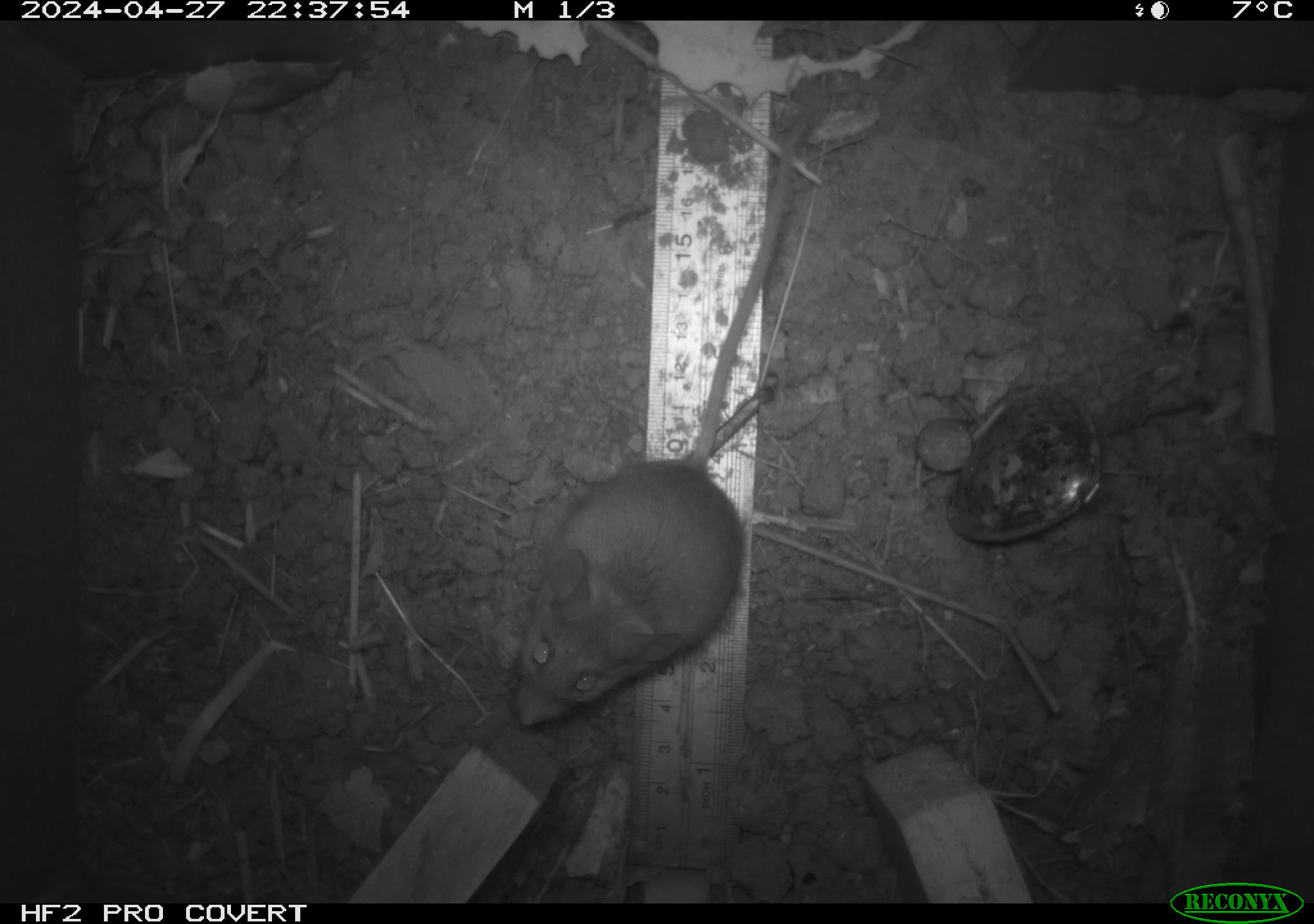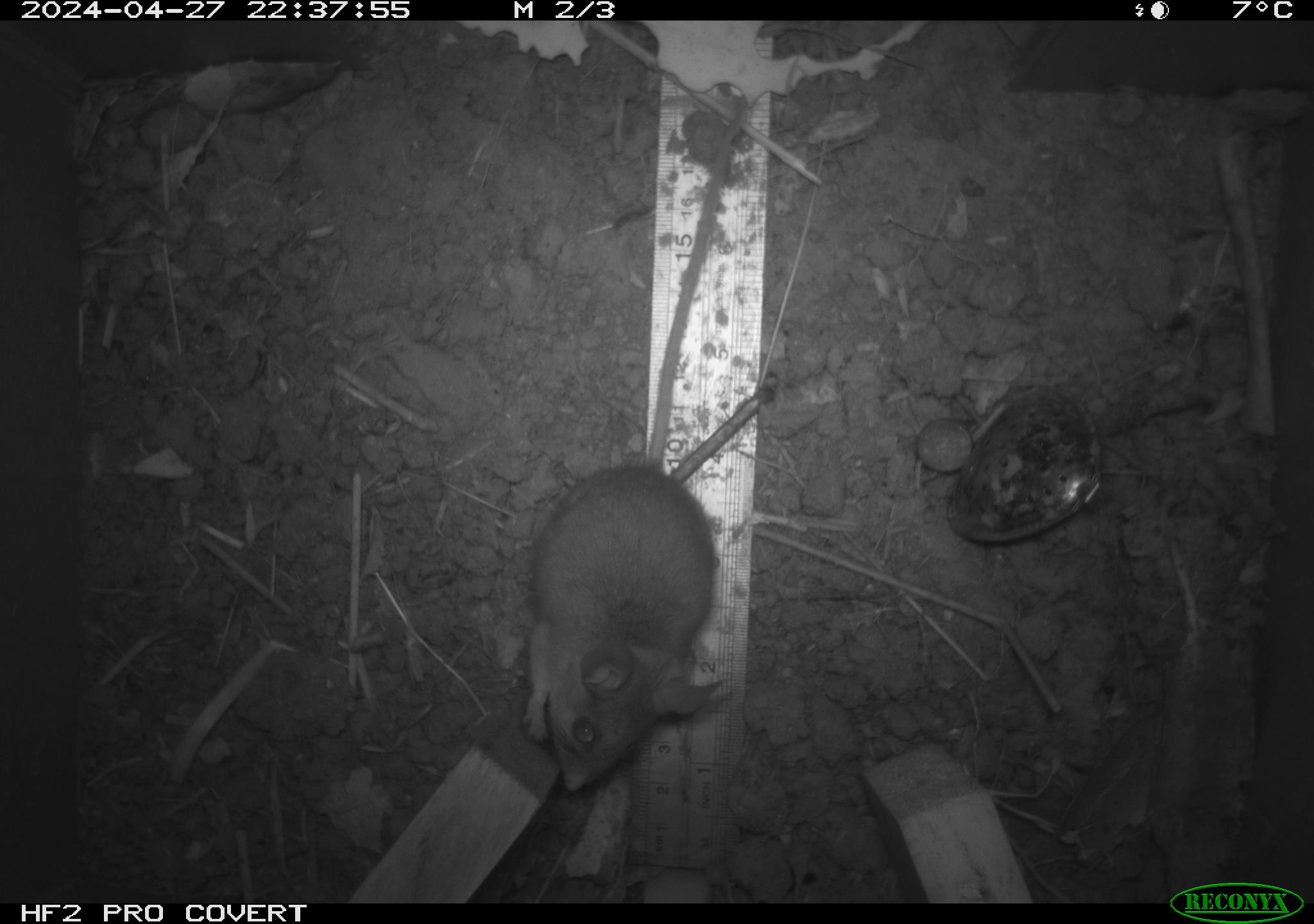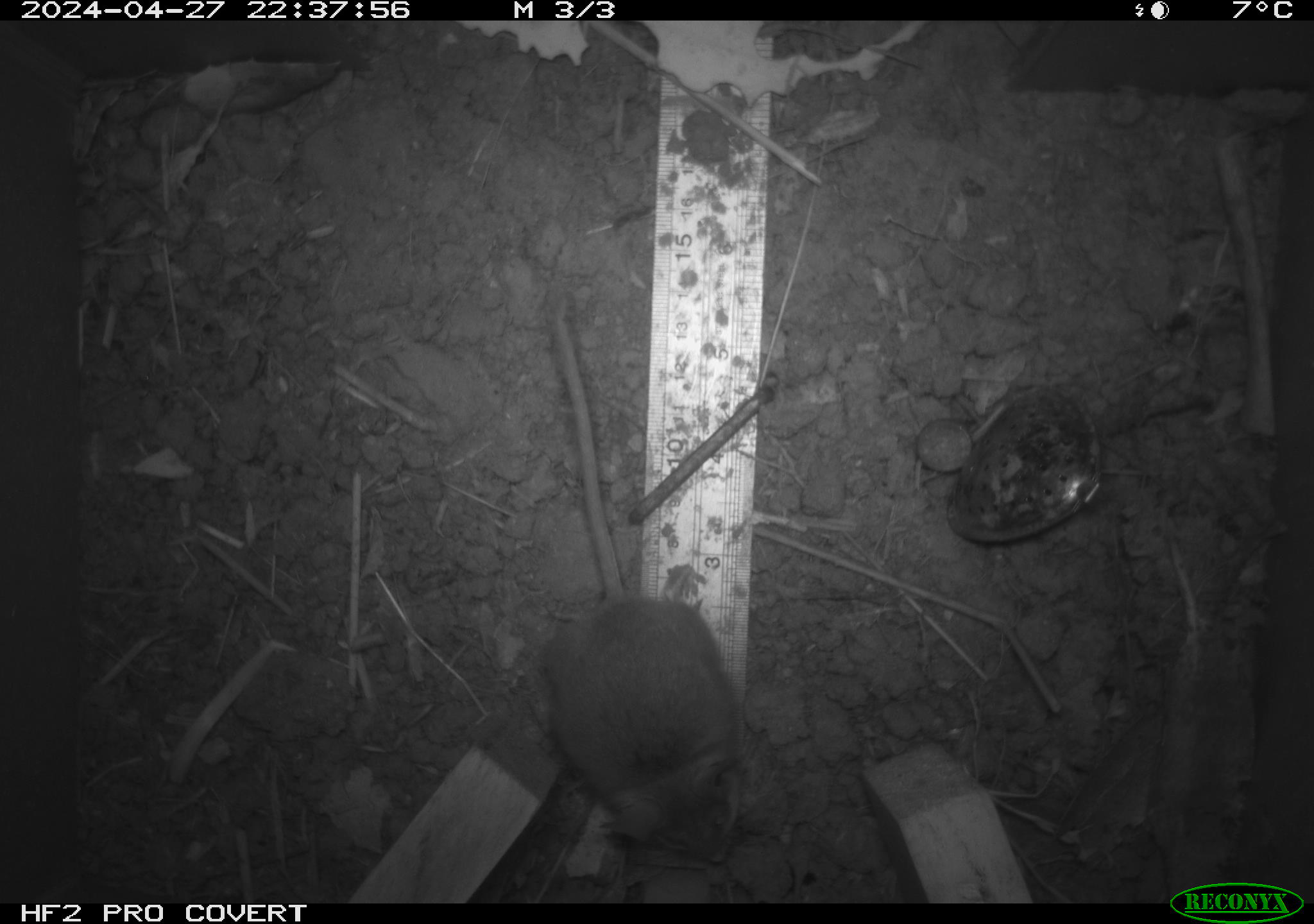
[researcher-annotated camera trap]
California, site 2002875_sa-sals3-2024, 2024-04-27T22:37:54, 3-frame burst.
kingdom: Animalia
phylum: Chordata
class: Mammalia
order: Rodentia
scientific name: Rodentia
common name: mouse species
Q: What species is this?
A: Mouse species (Rodentia).